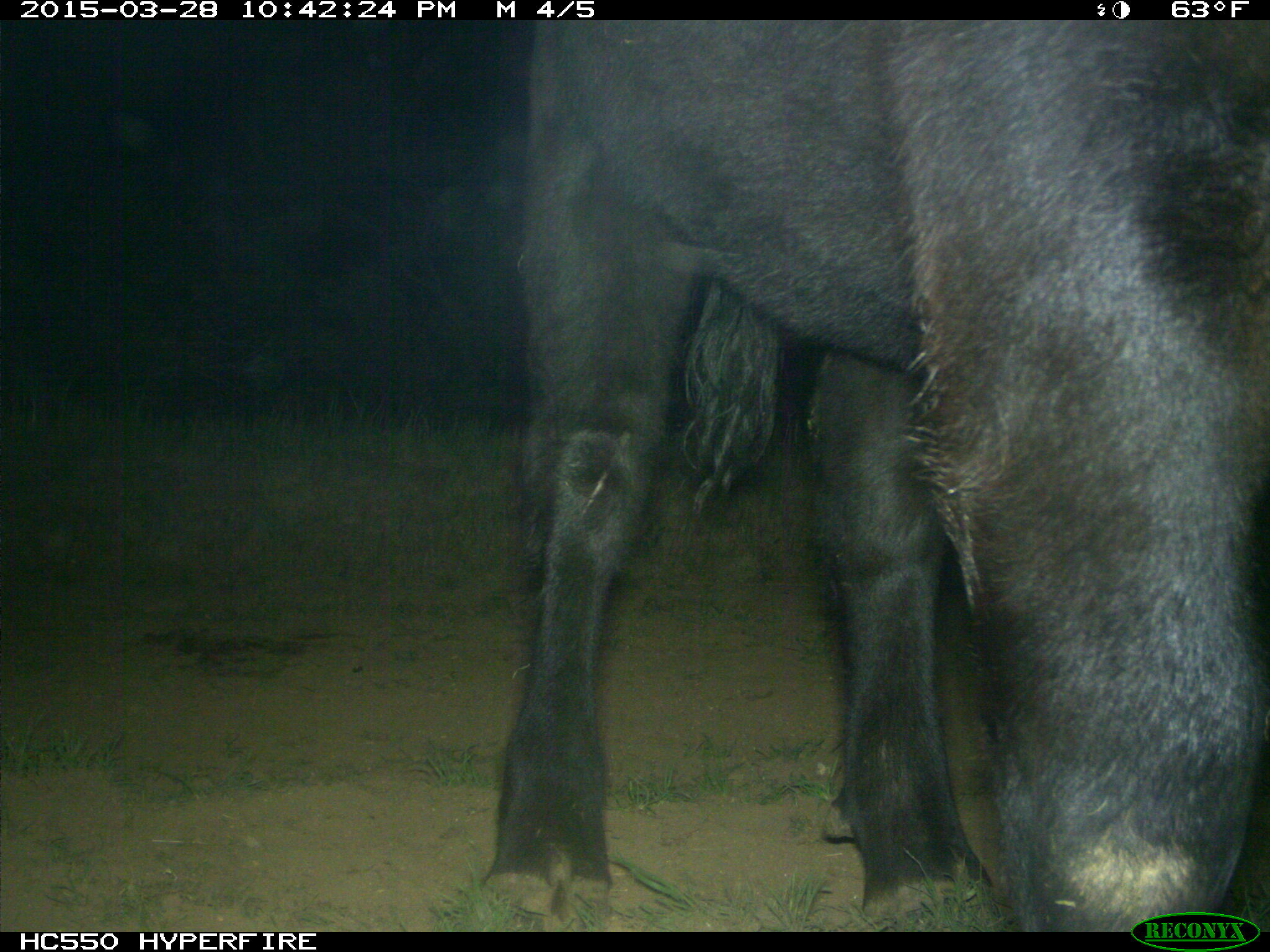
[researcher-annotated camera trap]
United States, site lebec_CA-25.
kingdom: Animalia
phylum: Chordata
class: Mammalia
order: Artiodactyla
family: Bovidae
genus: Bos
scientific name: Bos taurus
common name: domestic cow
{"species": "Bos taurus (domestic cow)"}